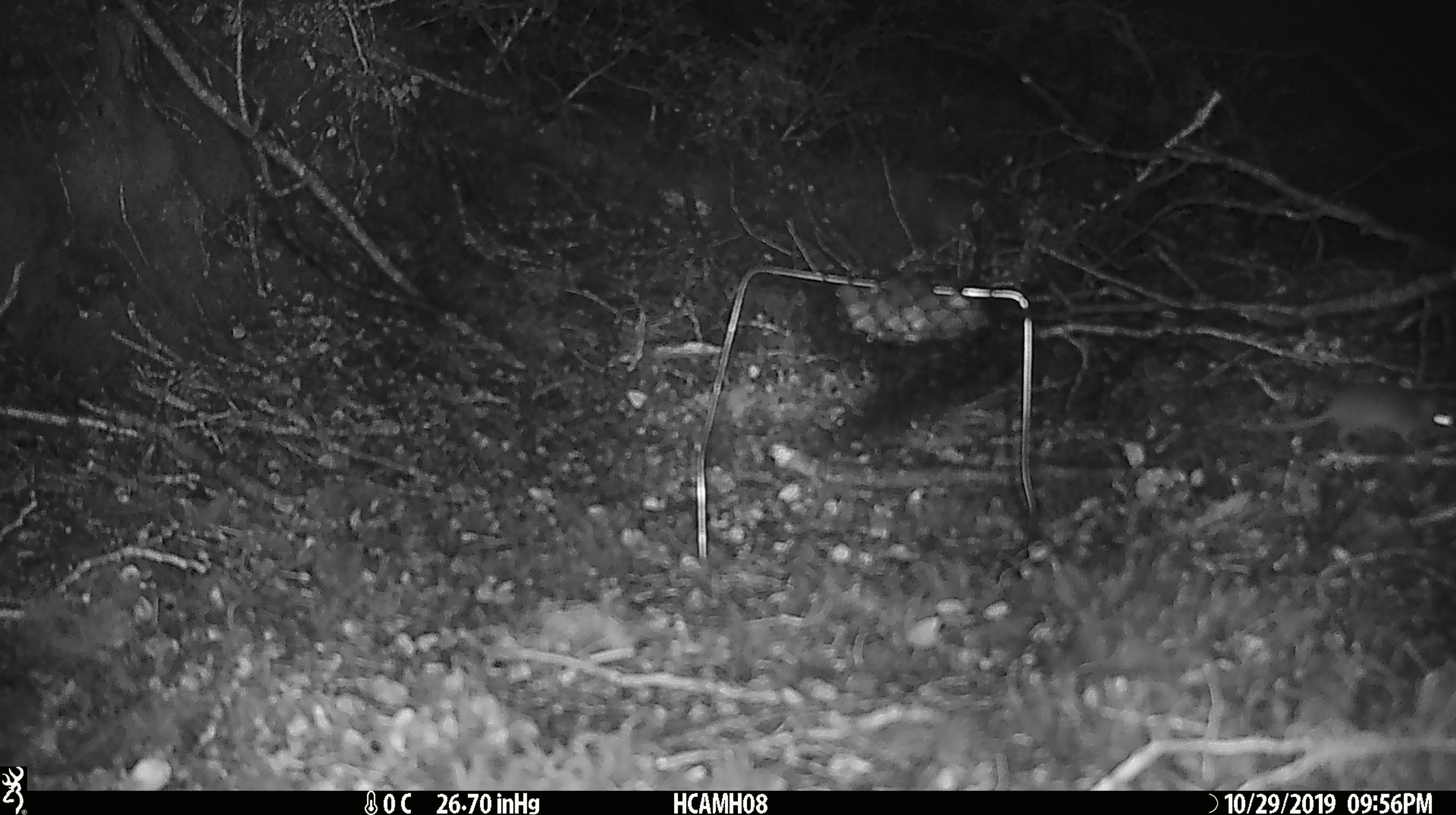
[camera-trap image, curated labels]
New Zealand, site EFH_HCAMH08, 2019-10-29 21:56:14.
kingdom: Animalia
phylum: Chordata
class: Mammalia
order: Rodentia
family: Muridae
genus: Mus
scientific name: Mus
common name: mouse